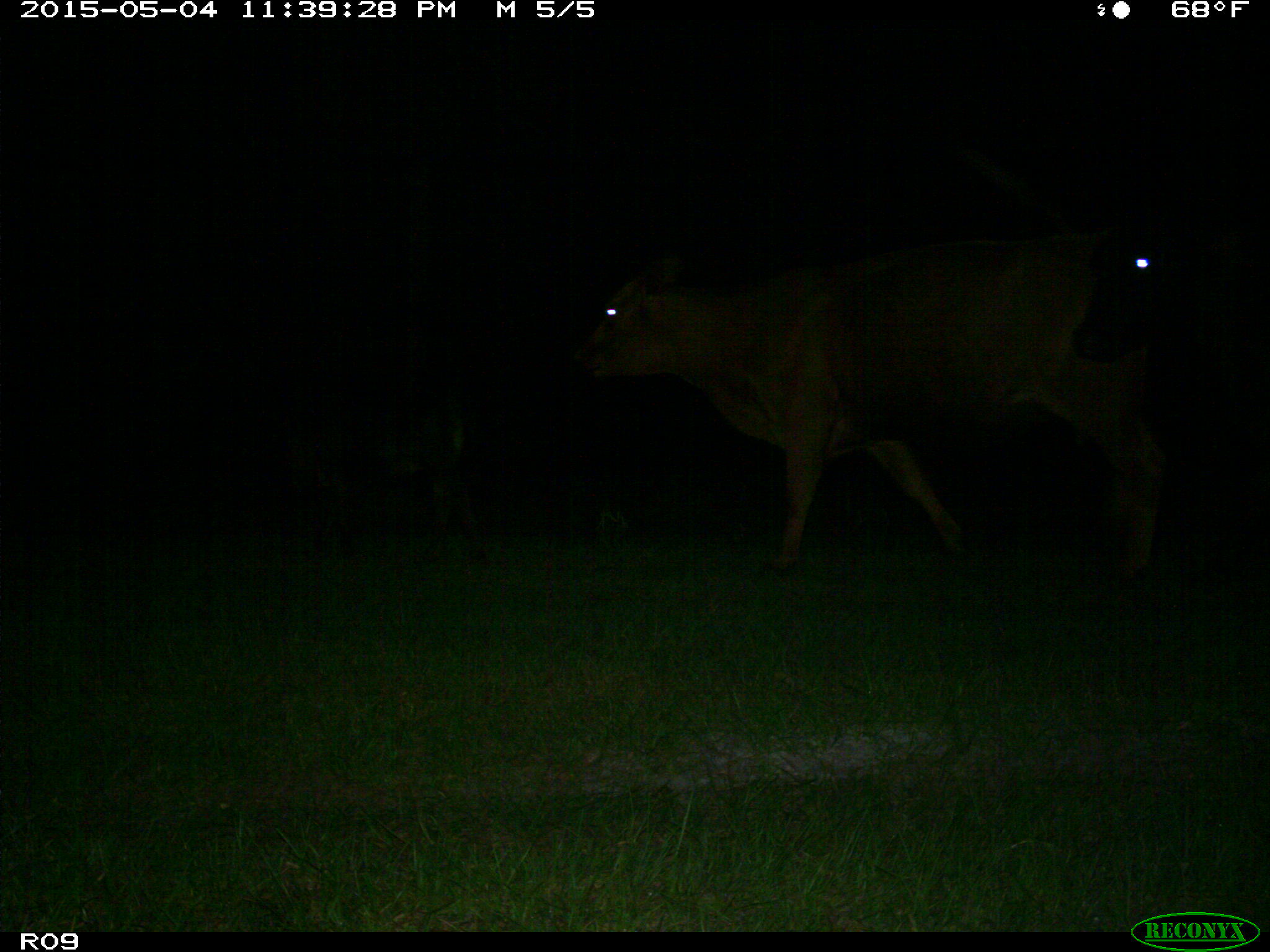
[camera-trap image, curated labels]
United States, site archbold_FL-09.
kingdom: Animalia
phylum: Chordata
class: Mammalia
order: Artiodactyla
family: Bovidae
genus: Bos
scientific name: Bos taurus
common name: domestic cow